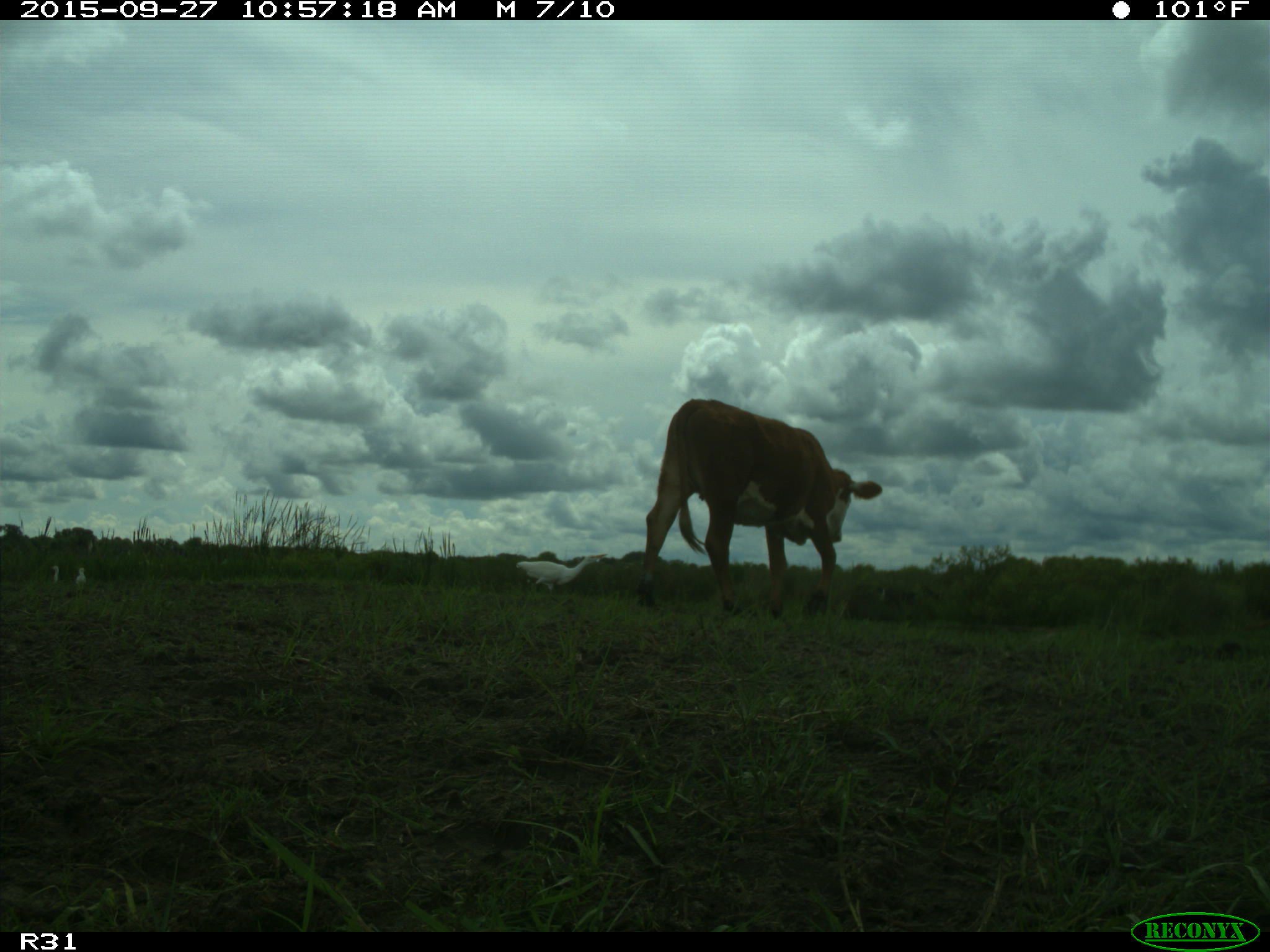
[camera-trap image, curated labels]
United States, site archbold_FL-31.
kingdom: Animalia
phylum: Chordata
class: Mammalia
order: Artiodactyla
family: Bovidae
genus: Bos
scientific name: Bos taurus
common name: domestic cow